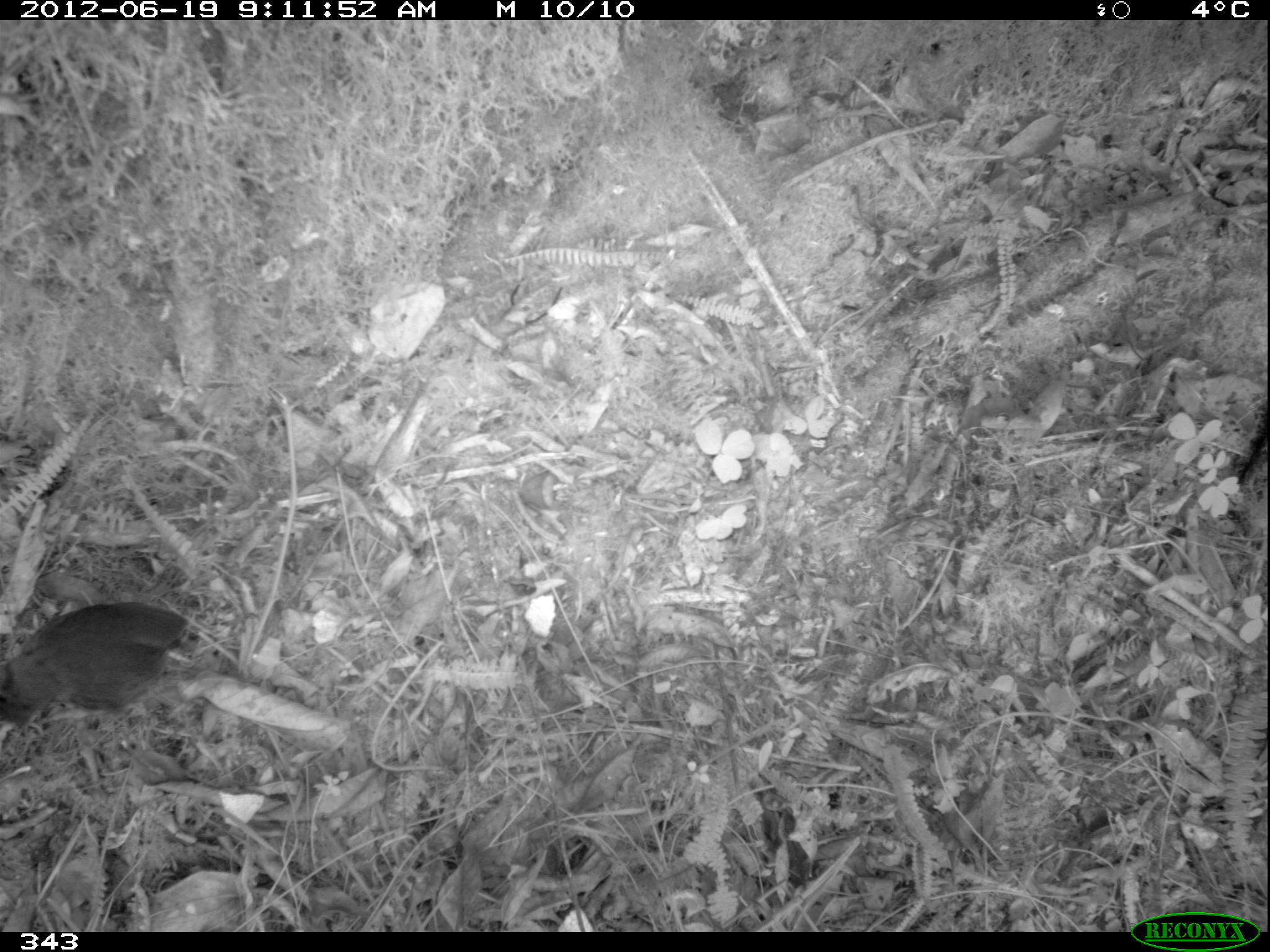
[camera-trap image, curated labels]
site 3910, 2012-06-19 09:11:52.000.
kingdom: Animalia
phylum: Chordata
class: Aves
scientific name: Aves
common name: bird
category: unknown bird